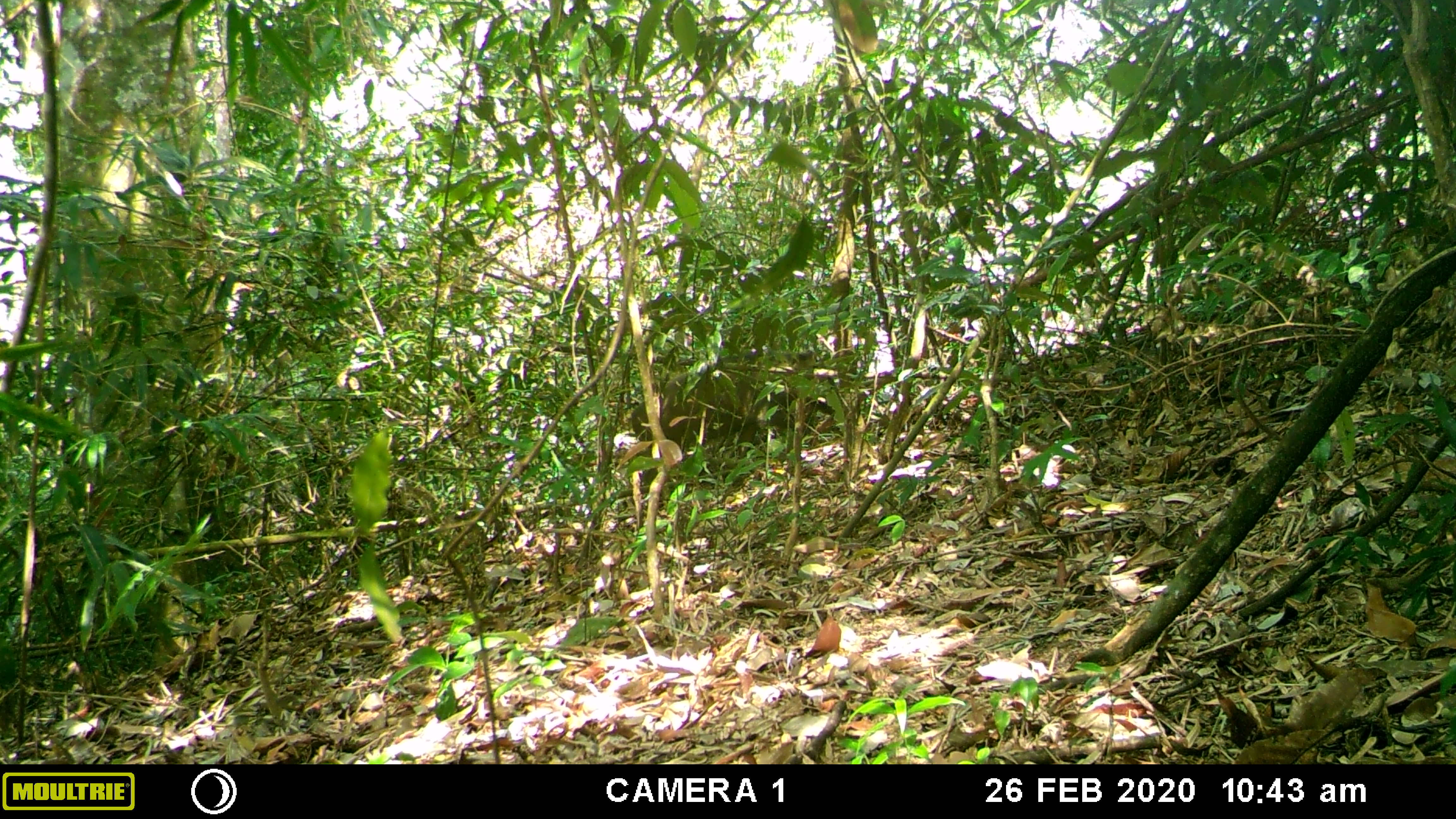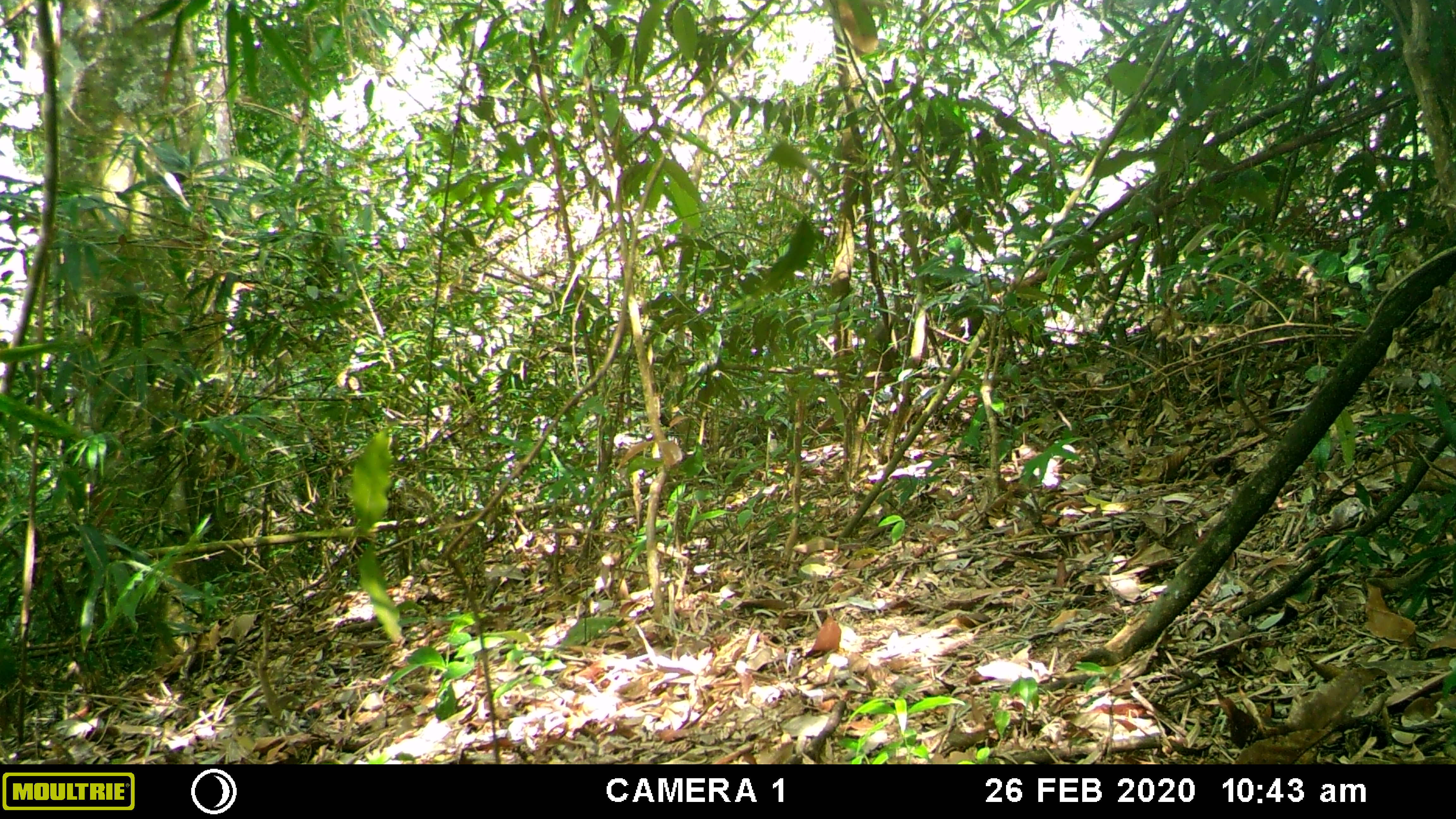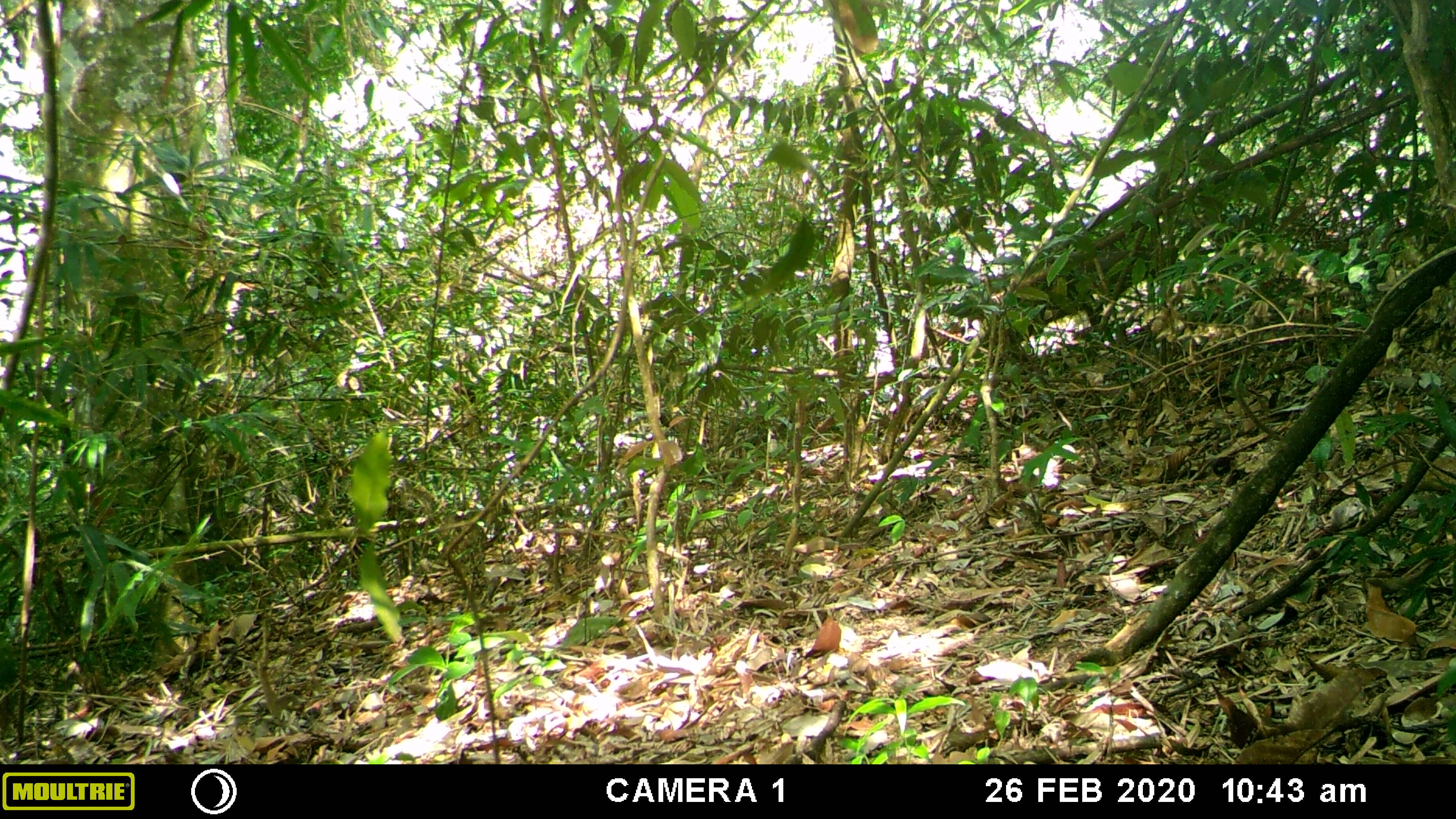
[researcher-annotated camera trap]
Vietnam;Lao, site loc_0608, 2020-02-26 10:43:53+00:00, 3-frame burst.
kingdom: Animalia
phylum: Chordata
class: Mammalia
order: Artiodactyla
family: Suidae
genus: Sus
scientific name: Sus scrofa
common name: eurasian wild pig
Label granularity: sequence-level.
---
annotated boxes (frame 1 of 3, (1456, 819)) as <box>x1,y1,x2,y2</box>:
eurasian wild pig: <box>629,351,834,493</box>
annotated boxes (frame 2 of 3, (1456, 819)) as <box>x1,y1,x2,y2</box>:
eurasian wild pig: <box>814,268,1054,431</box>